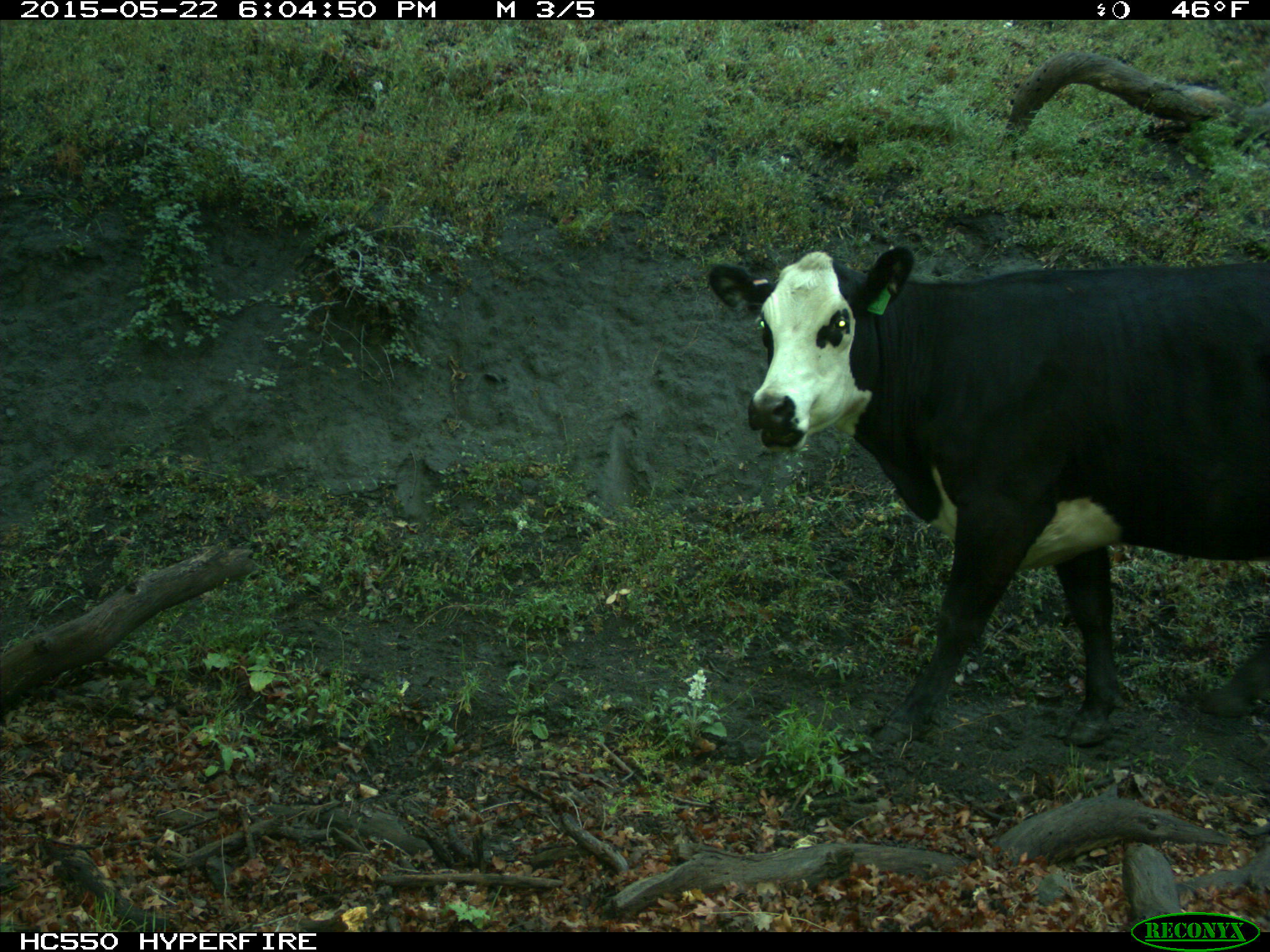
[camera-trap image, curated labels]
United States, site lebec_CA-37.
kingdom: Animalia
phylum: Chordata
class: Mammalia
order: Artiodactyla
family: Bovidae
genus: Bos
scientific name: Bos taurus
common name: domestic cow